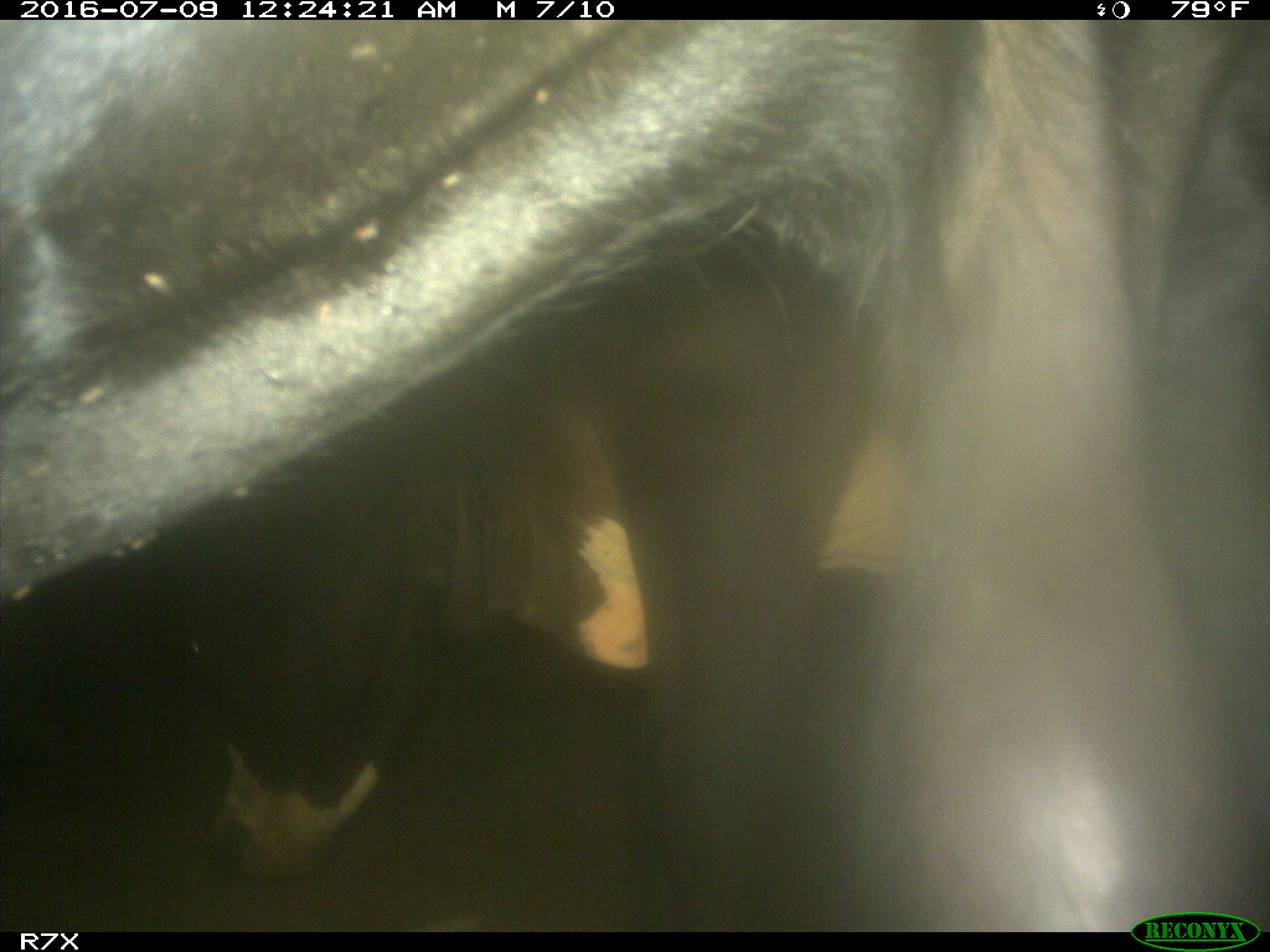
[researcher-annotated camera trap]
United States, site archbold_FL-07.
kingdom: Animalia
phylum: Chordata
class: Mammalia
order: Artiodactyla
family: Bovidae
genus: Bos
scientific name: Bos taurus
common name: domestic cow